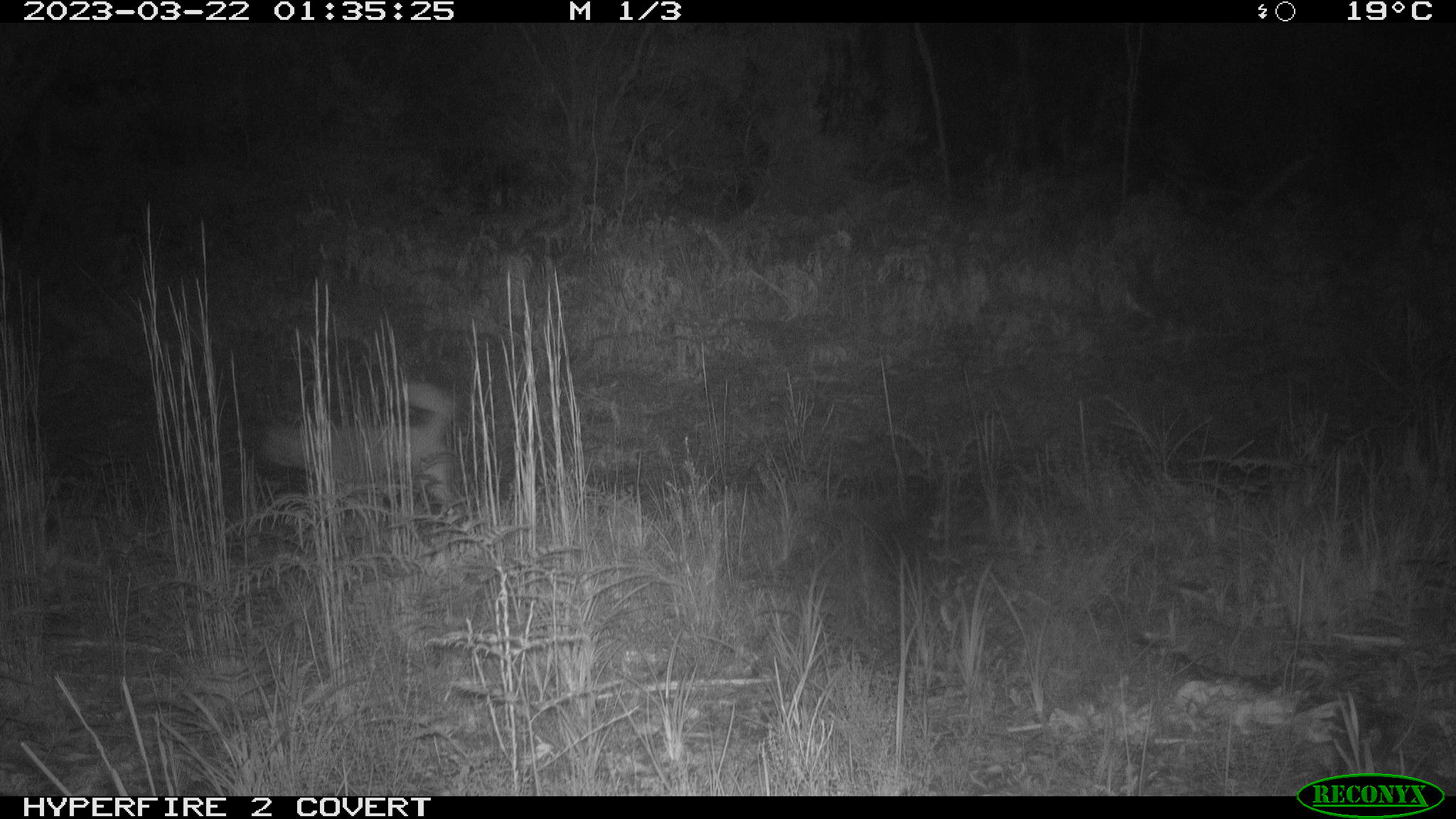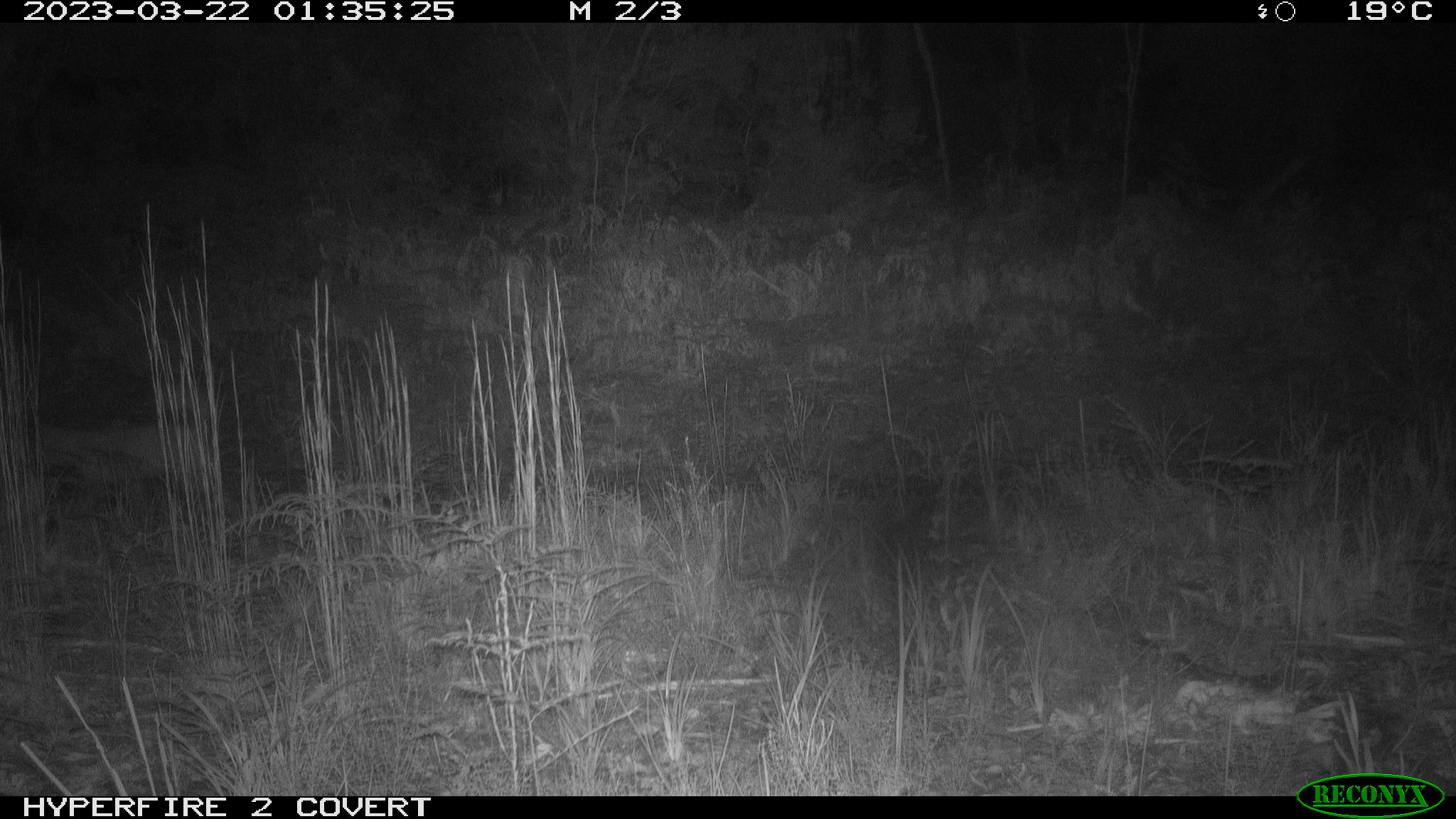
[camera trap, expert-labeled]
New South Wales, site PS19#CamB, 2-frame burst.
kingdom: Animalia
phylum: Chordata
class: Mammalia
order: Carnivora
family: Canidae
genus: Canis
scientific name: Canis familiaris dingo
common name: dingo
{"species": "dingo (Canis familiaris dingo)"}